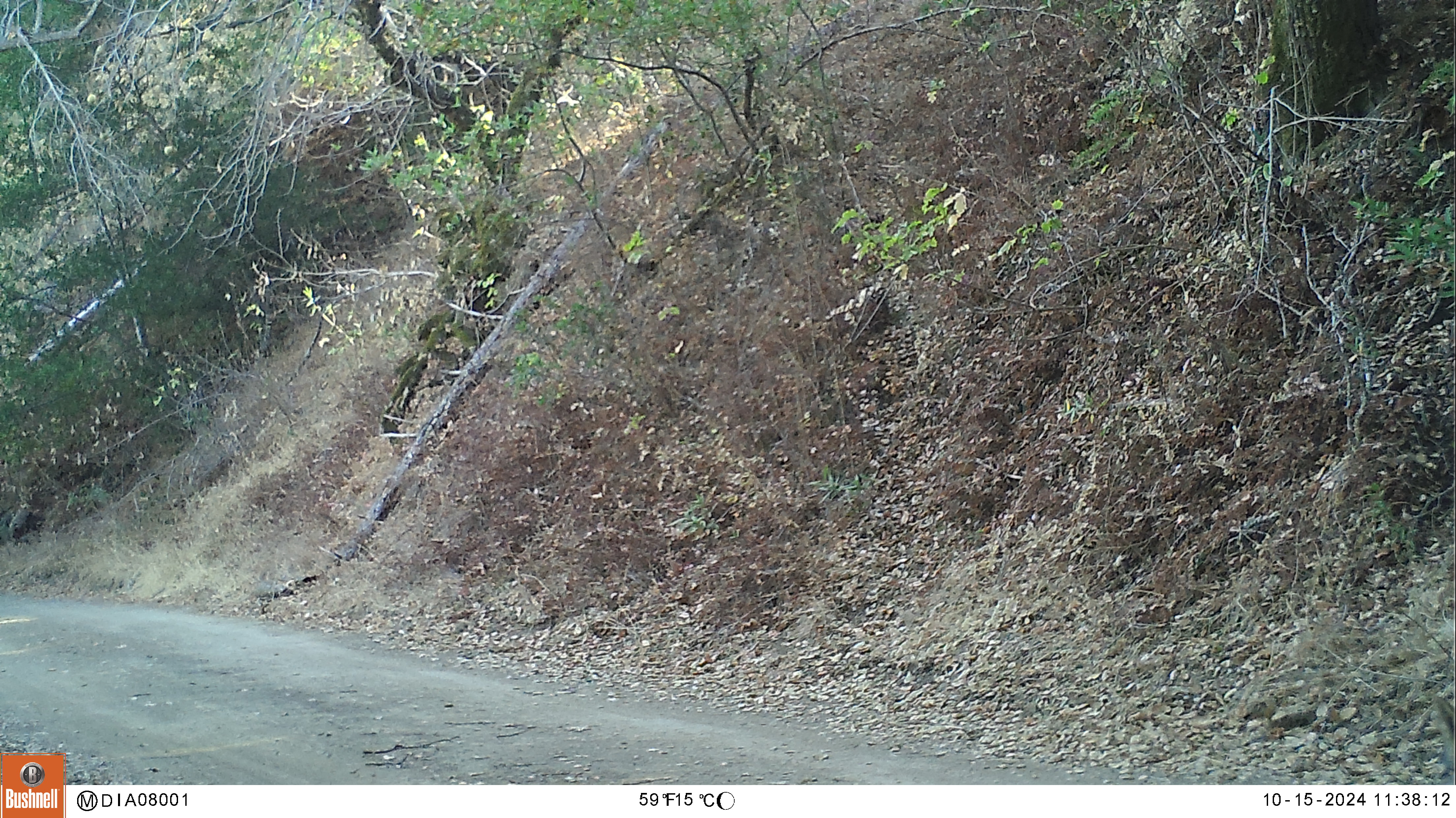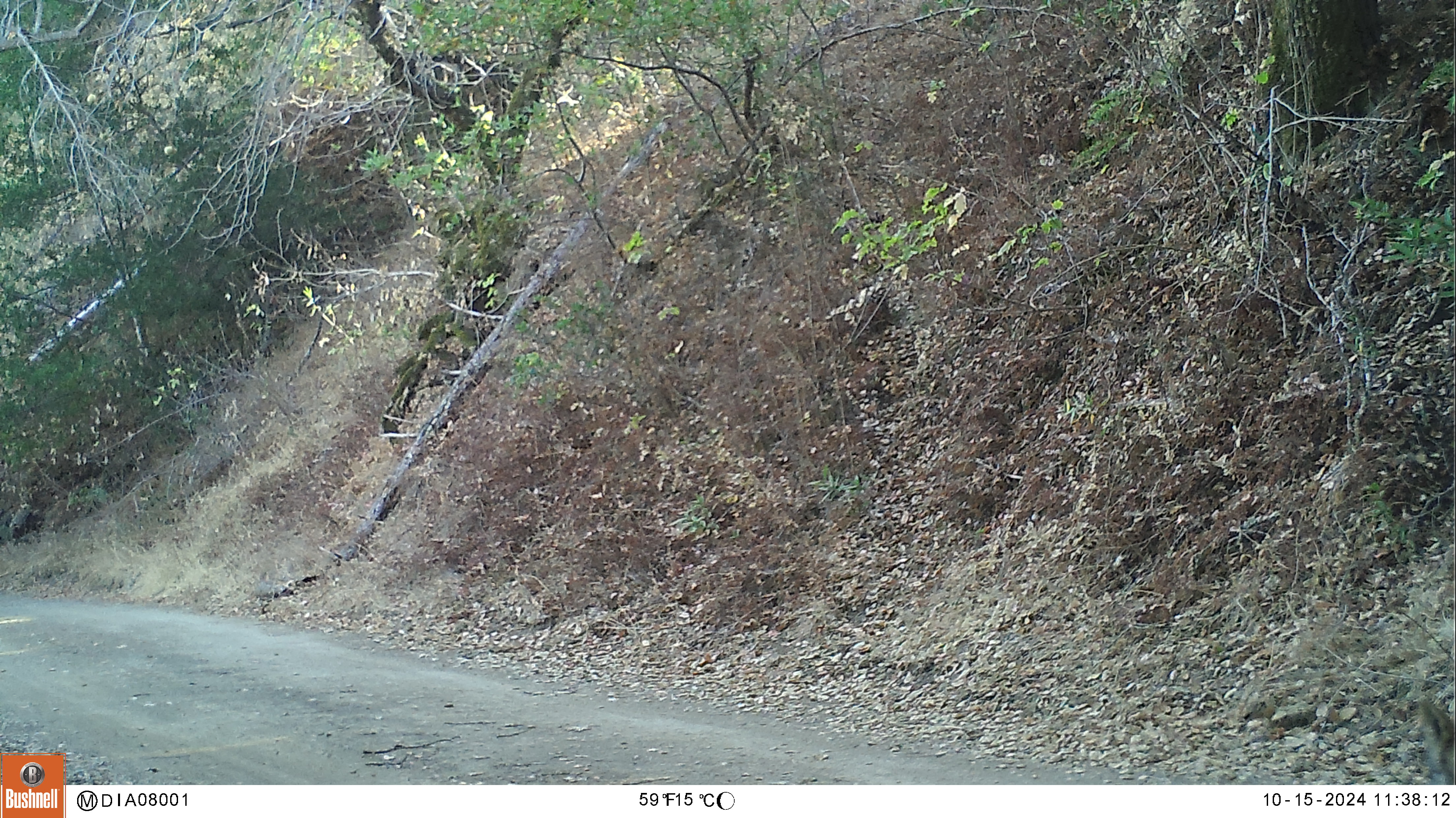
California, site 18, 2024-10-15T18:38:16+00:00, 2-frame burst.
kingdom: Animalia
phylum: Chordata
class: Mammalia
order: Carnivora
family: Canidae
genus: Canis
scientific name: Canis latrans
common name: coyote